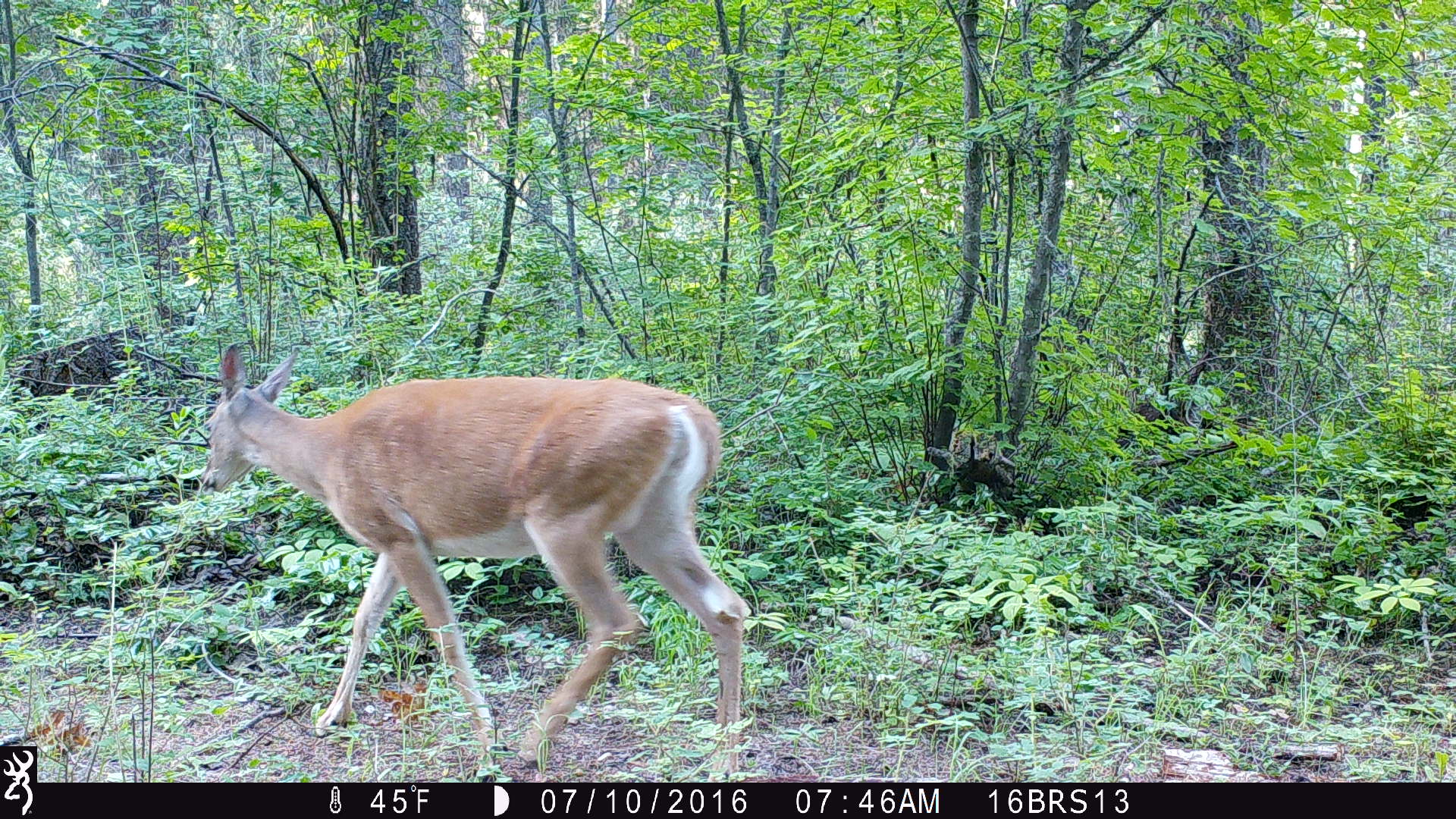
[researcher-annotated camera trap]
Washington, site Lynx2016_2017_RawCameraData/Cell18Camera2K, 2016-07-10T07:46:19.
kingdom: Animalia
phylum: Chordata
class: Mammalia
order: Artiodactyla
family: Cervidae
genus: Odocoileus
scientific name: Odocoileus virginianus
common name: white-tailed deer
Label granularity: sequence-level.